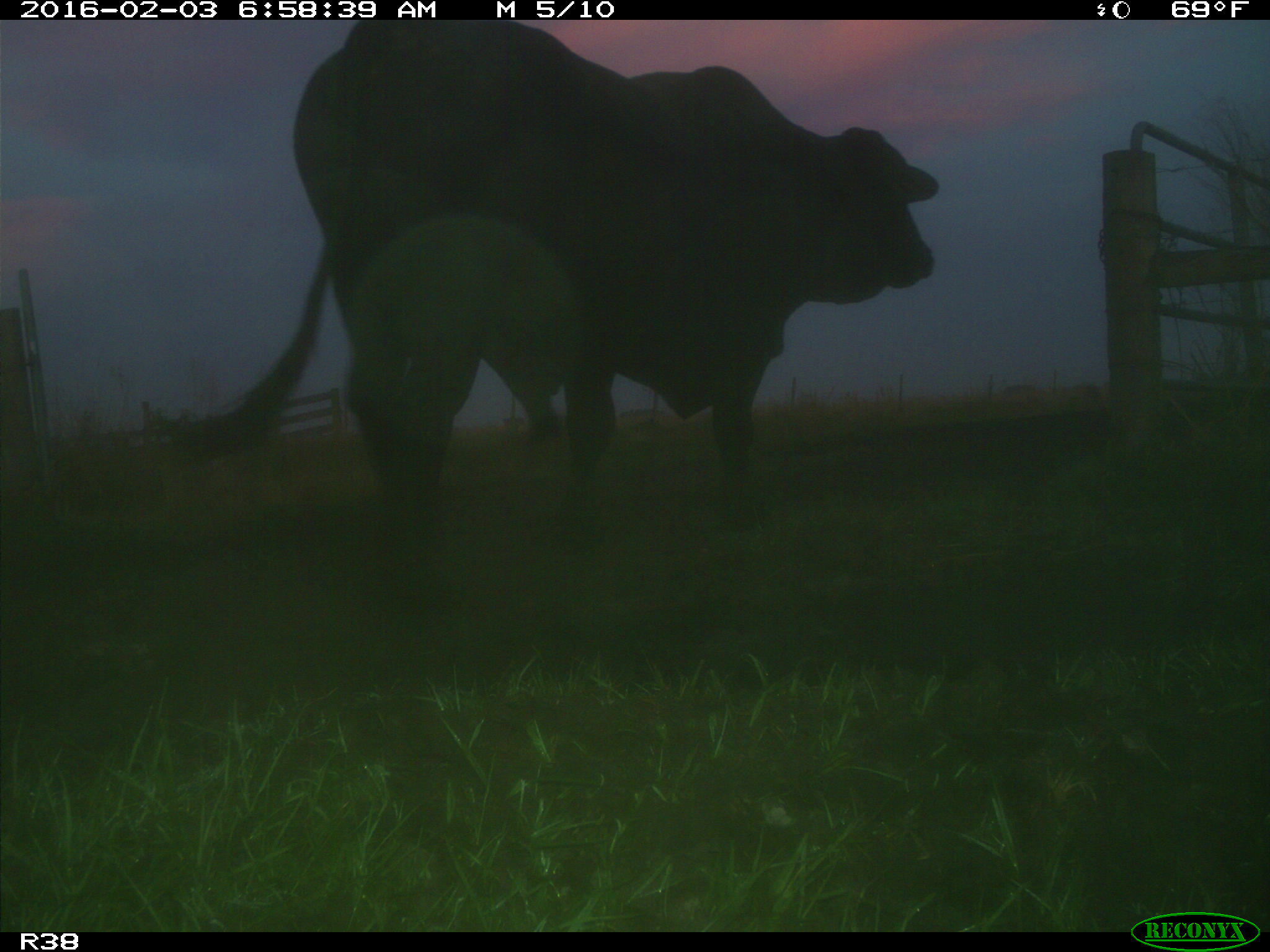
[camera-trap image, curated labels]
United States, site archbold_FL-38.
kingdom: Animalia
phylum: Chordata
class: Mammalia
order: Artiodactyla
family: Bovidae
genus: Bos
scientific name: Bos taurus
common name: domestic cow